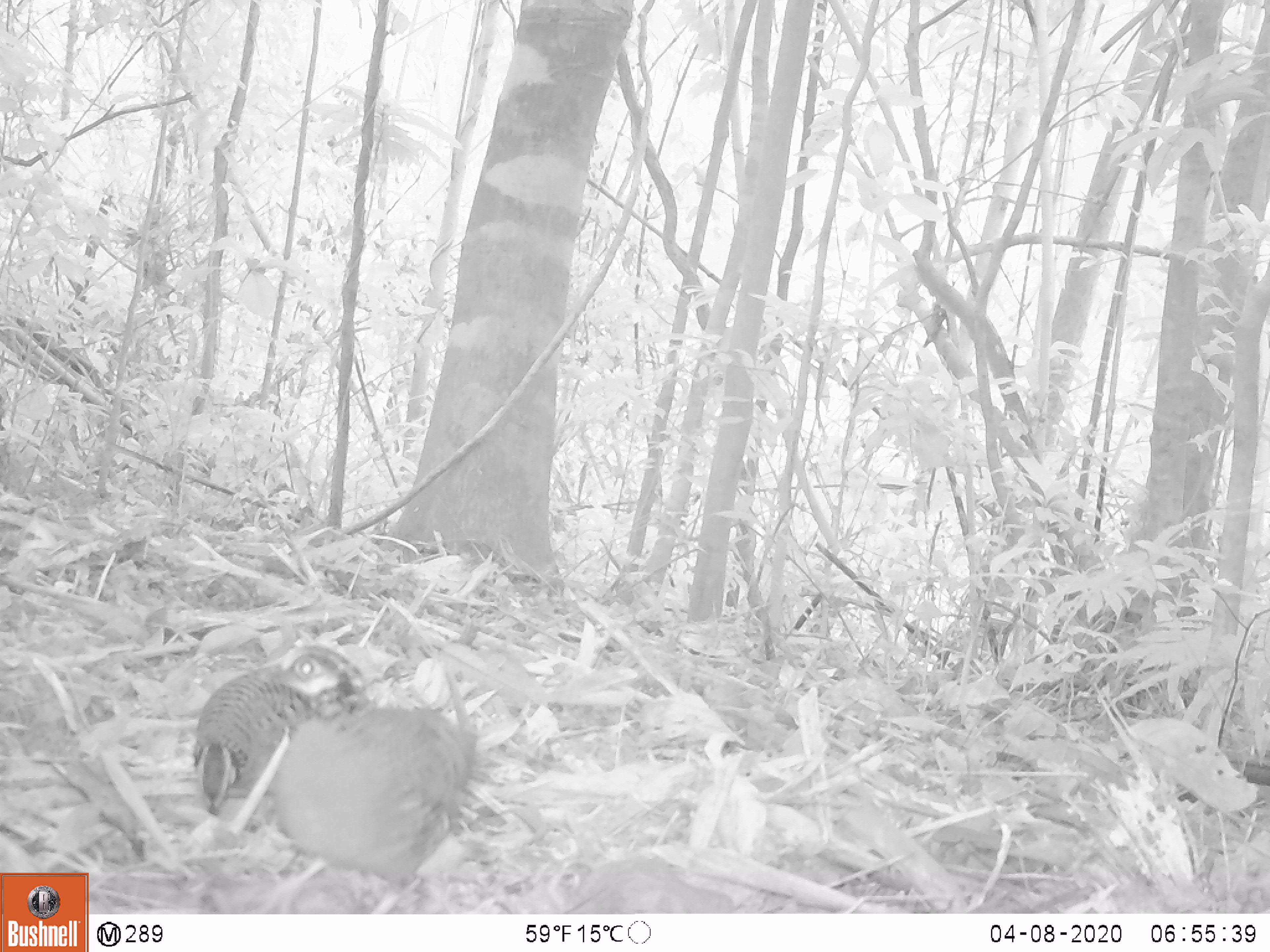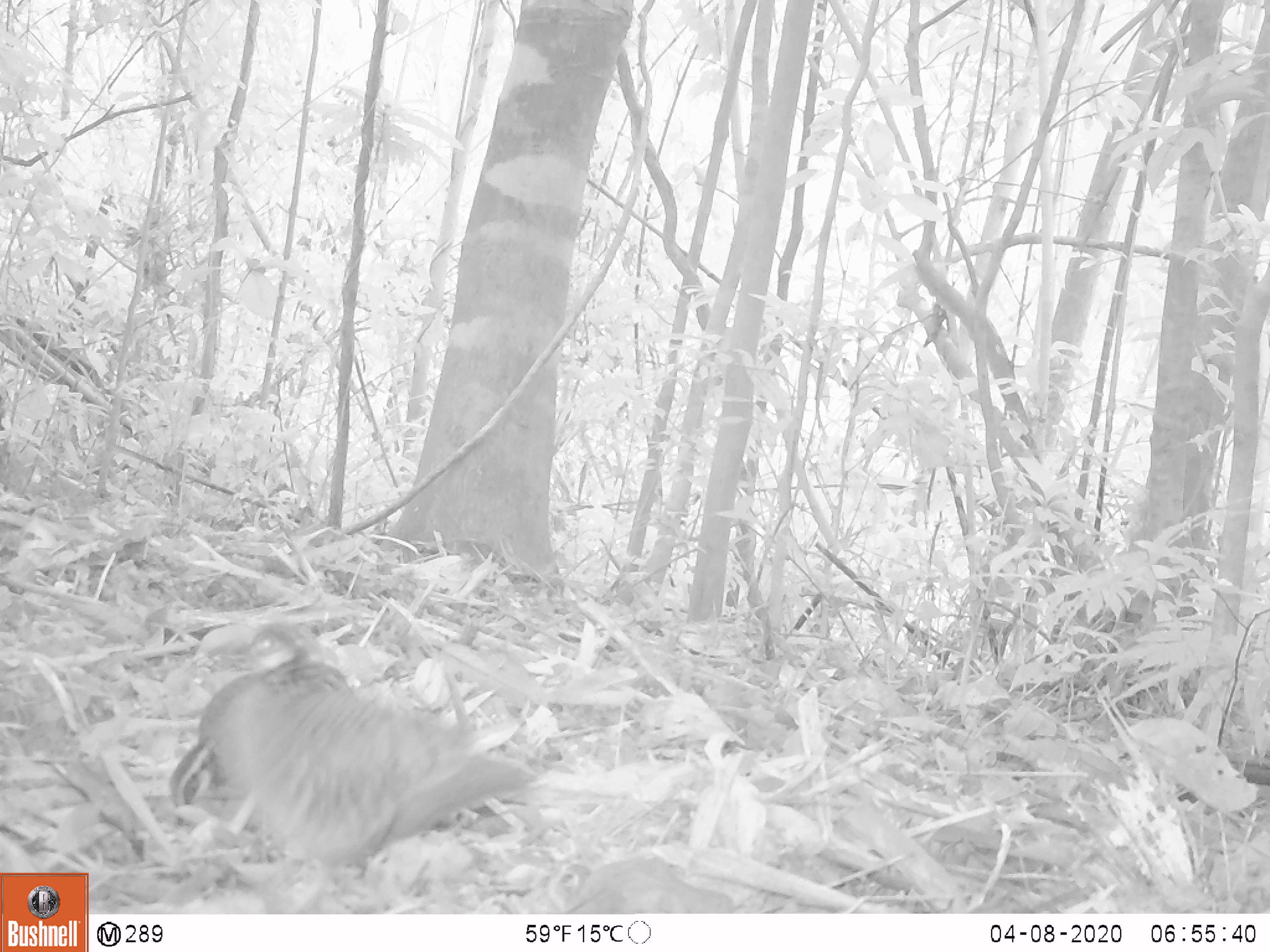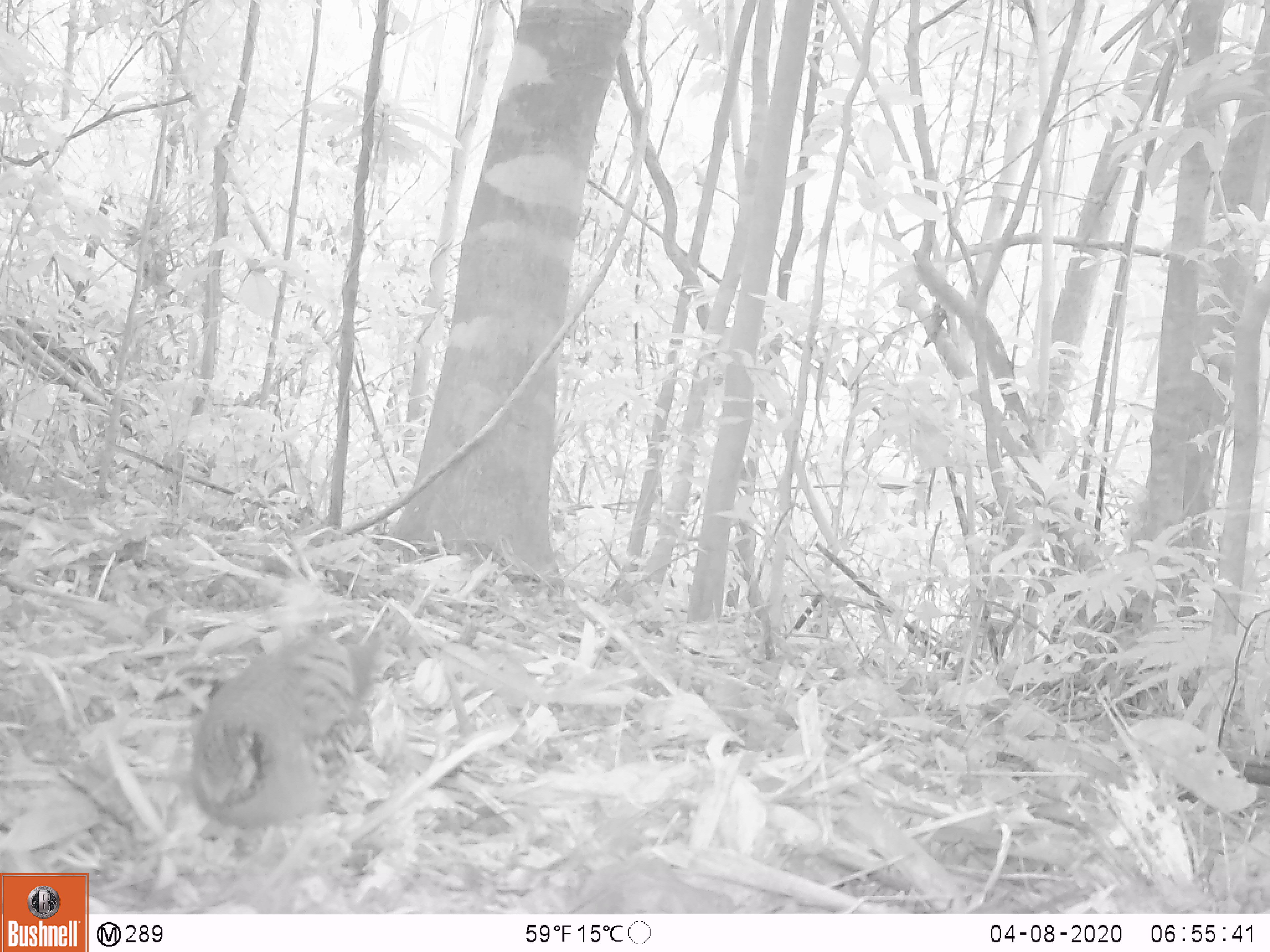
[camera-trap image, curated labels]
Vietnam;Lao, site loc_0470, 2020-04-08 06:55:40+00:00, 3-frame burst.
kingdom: Animalia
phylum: Chordata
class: Aves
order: Galliformes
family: Phasianidae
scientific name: Phasianidae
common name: partridge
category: unidentified partridge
Unidentified partridge (partridge) (Phasianidae). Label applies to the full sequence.